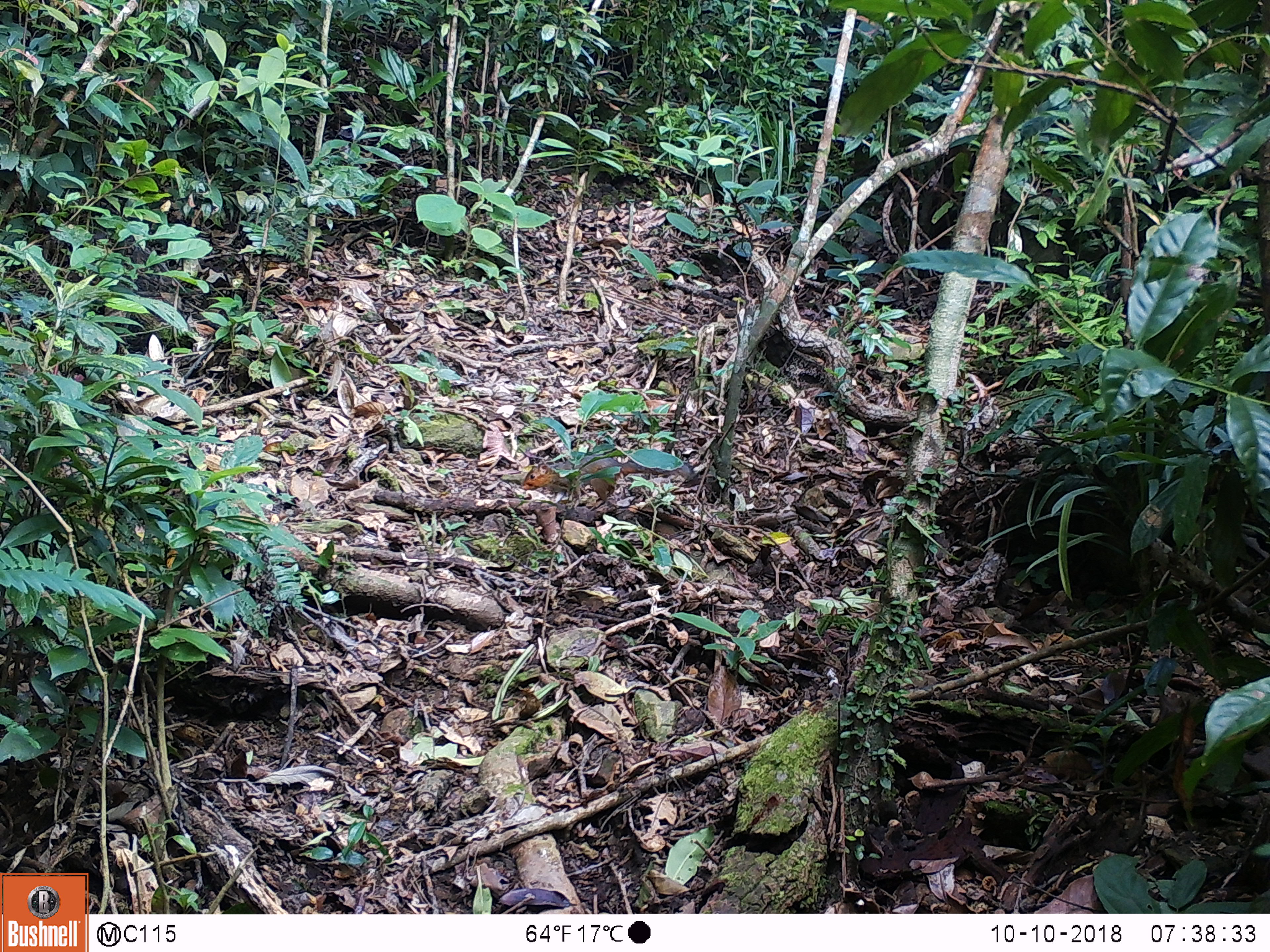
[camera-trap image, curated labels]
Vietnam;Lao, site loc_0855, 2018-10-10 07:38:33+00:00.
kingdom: Animalia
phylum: Chordata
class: Mammalia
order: Rodentia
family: Sciuridae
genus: Dremomys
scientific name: Dremomys rufigenis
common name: red-cheeked squirrel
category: red cheeked squirrel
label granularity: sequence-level